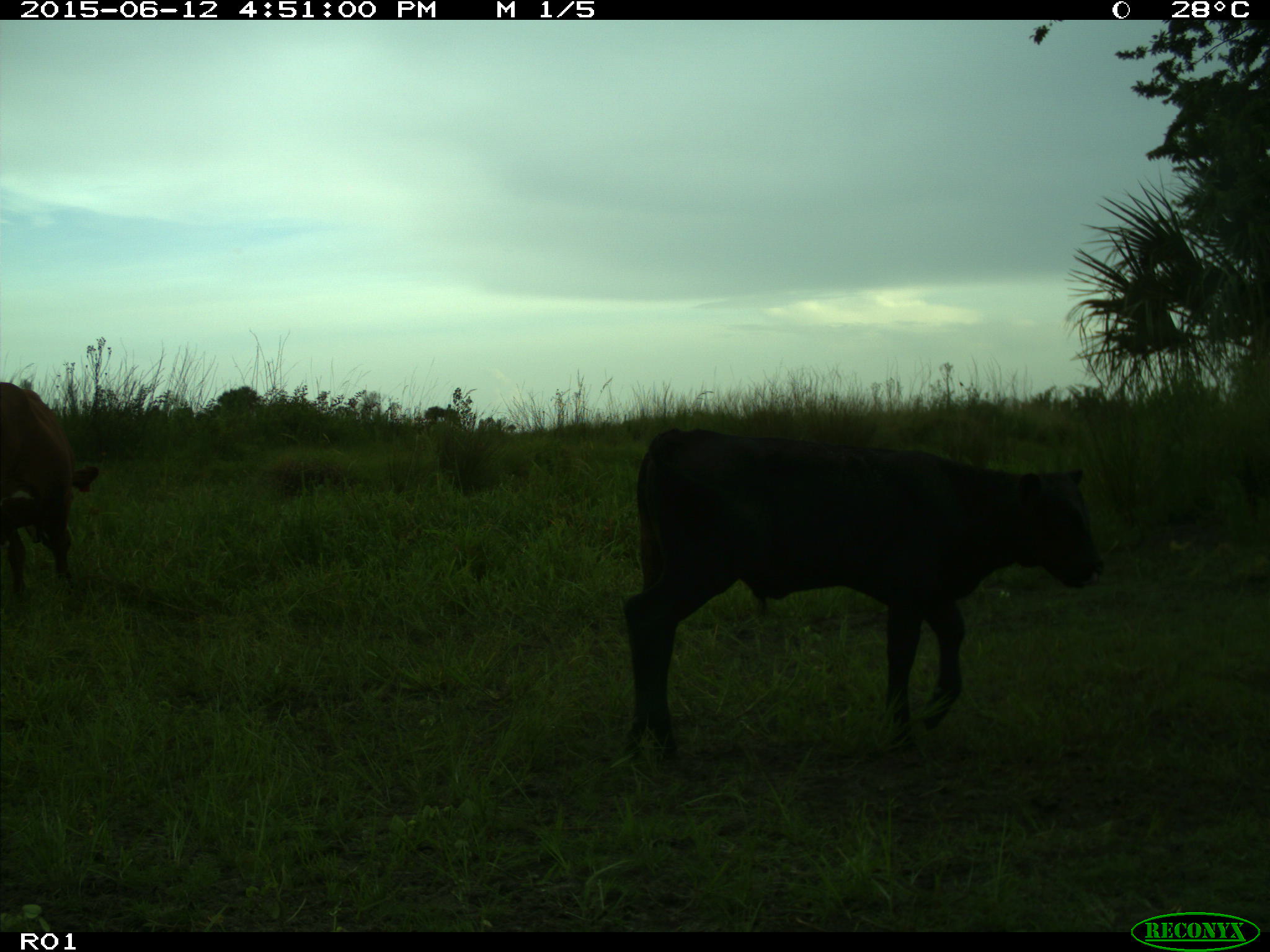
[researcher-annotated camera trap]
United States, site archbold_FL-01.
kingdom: Animalia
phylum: Chordata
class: Mammalia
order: Artiodactyla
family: Bovidae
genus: Bos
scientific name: Bos taurus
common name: domestic cow